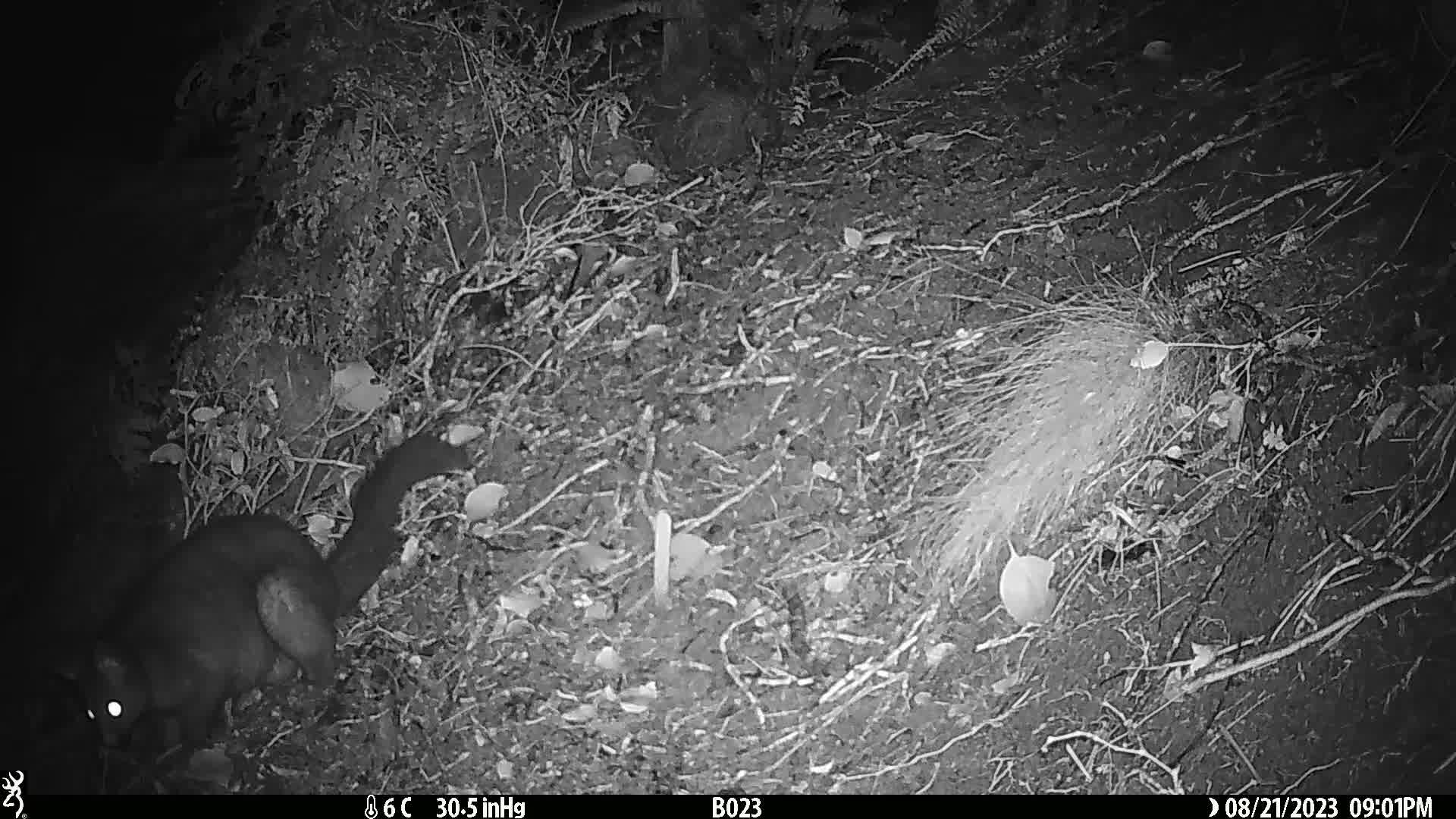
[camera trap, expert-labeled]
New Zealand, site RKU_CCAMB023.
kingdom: Animalia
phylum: Chordata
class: Mammalia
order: Diprotodontia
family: Phalangeridae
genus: Trichosurus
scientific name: Trichosurus vulpecula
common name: common brushtail possum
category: possum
Possum (common brushtail possum) (Trichosurus vulpecula).